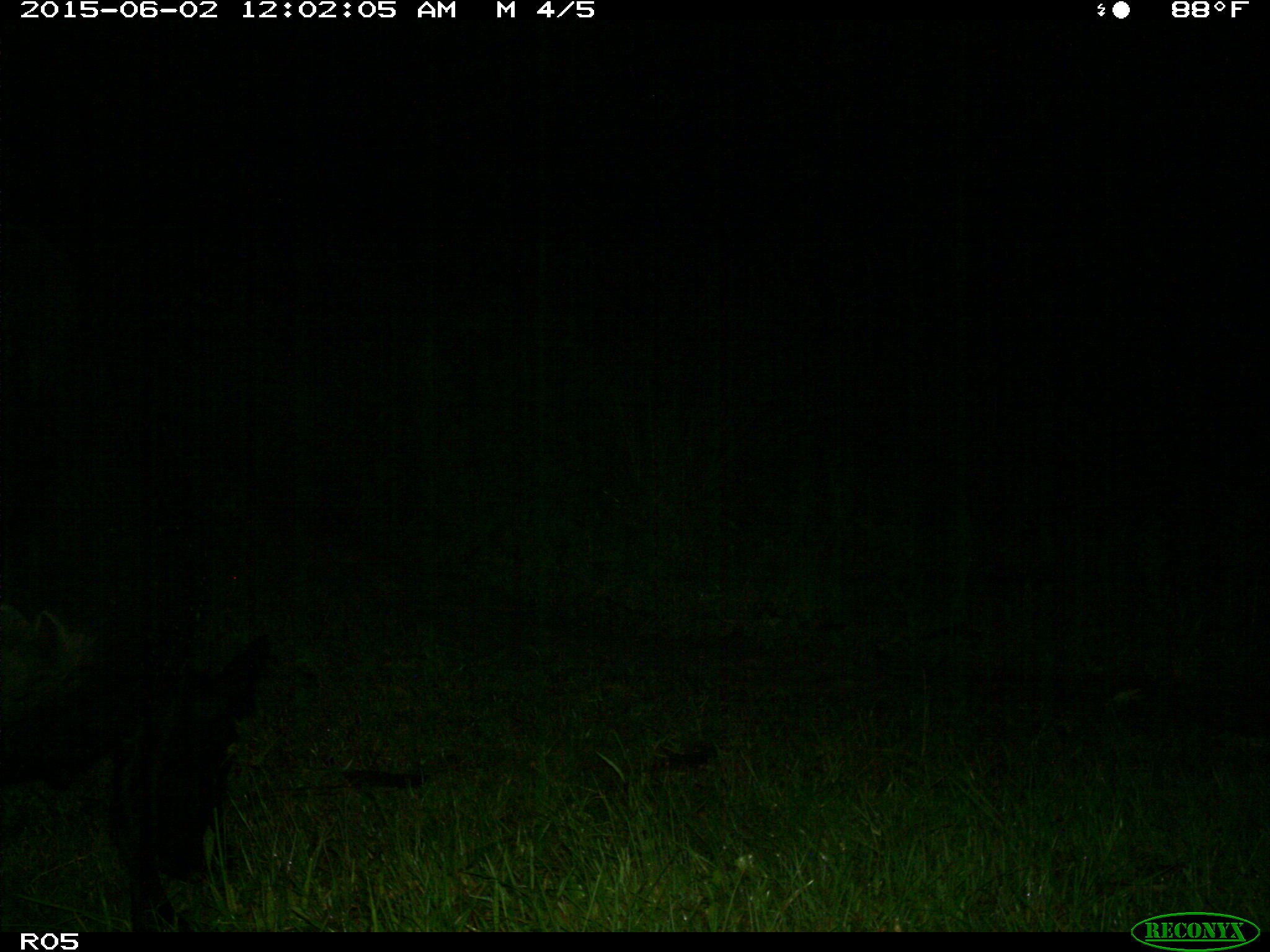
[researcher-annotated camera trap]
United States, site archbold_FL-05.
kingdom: Animalia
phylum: Chordata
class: Mammalia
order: Artiodactyla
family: Bovidae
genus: Bos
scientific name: Bos taurus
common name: domestic cow